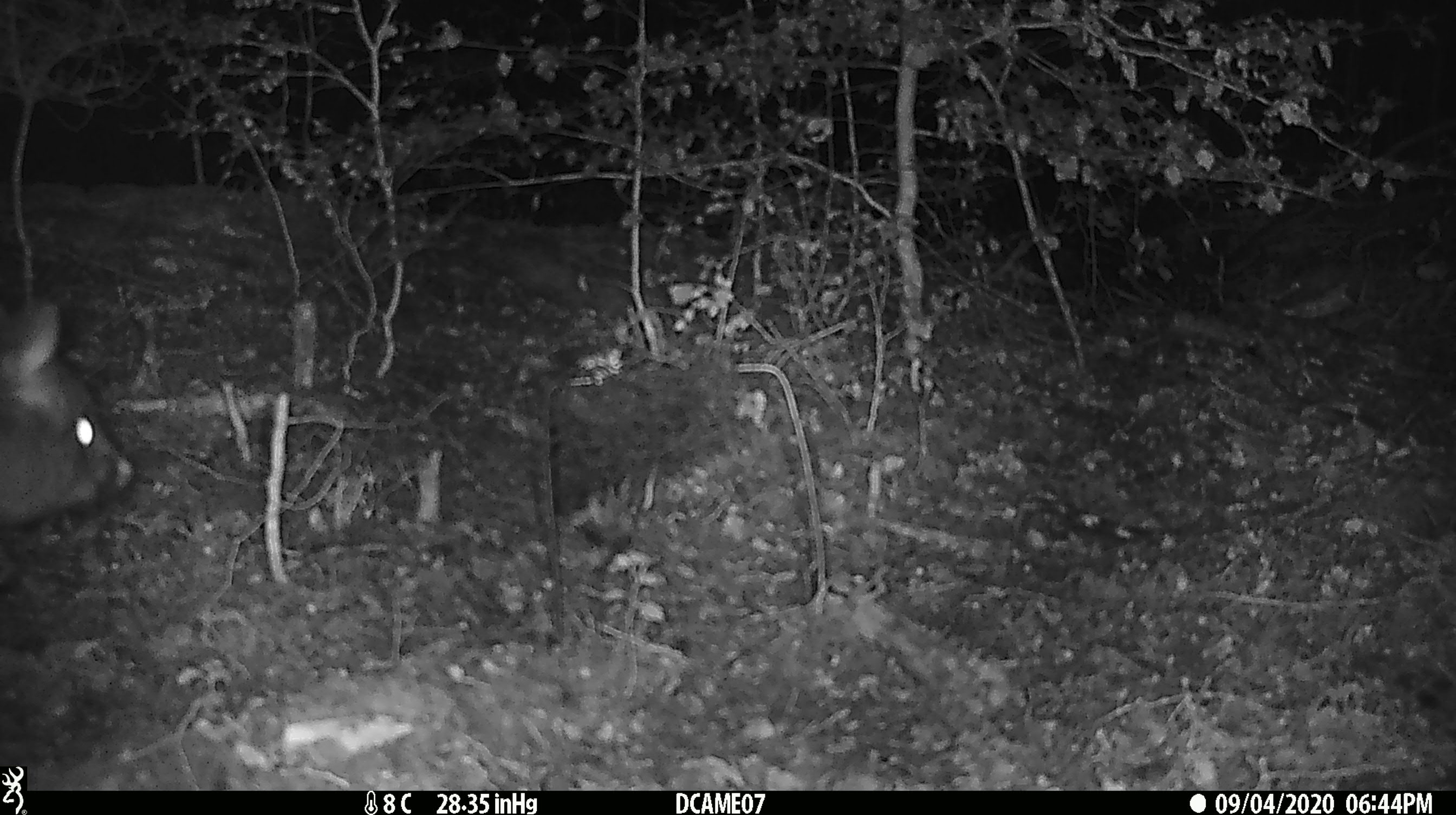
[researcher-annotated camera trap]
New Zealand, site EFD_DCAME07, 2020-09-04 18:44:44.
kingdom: Animalia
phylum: Chordata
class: Mammalia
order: Diprotodontia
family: Phalangeridae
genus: Trichosurus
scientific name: Trichosurus vulpecula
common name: common brushtail possum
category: possum